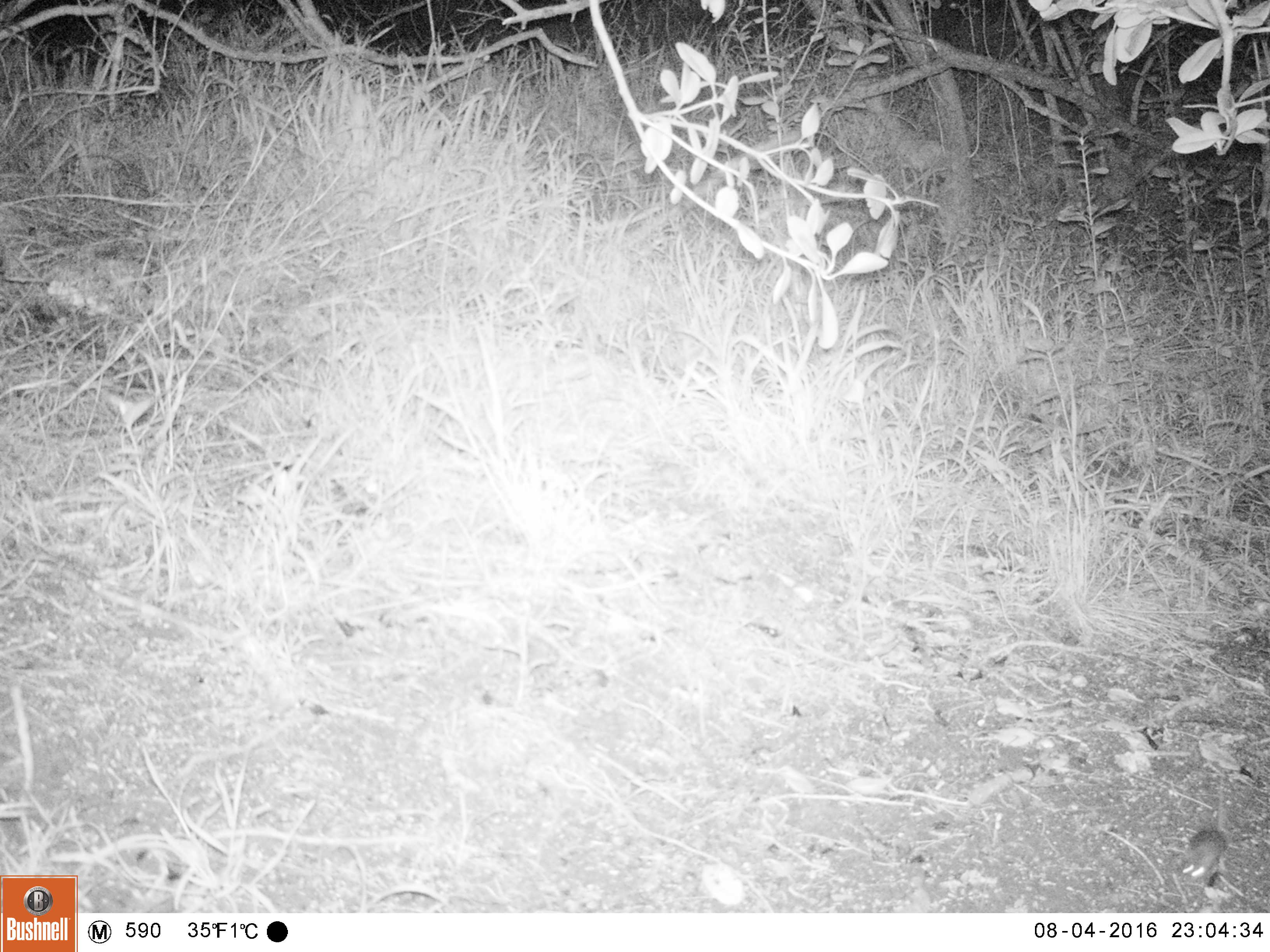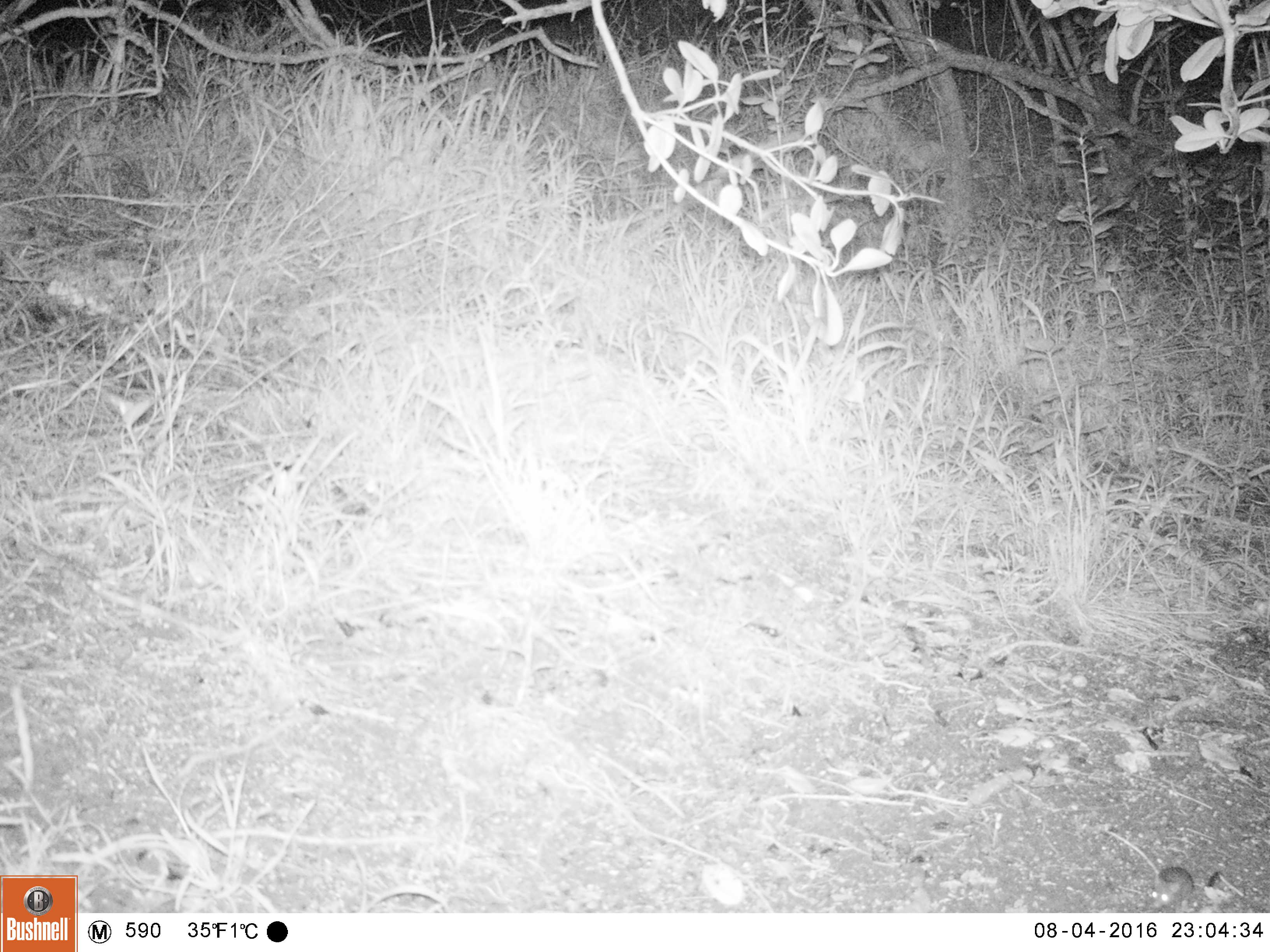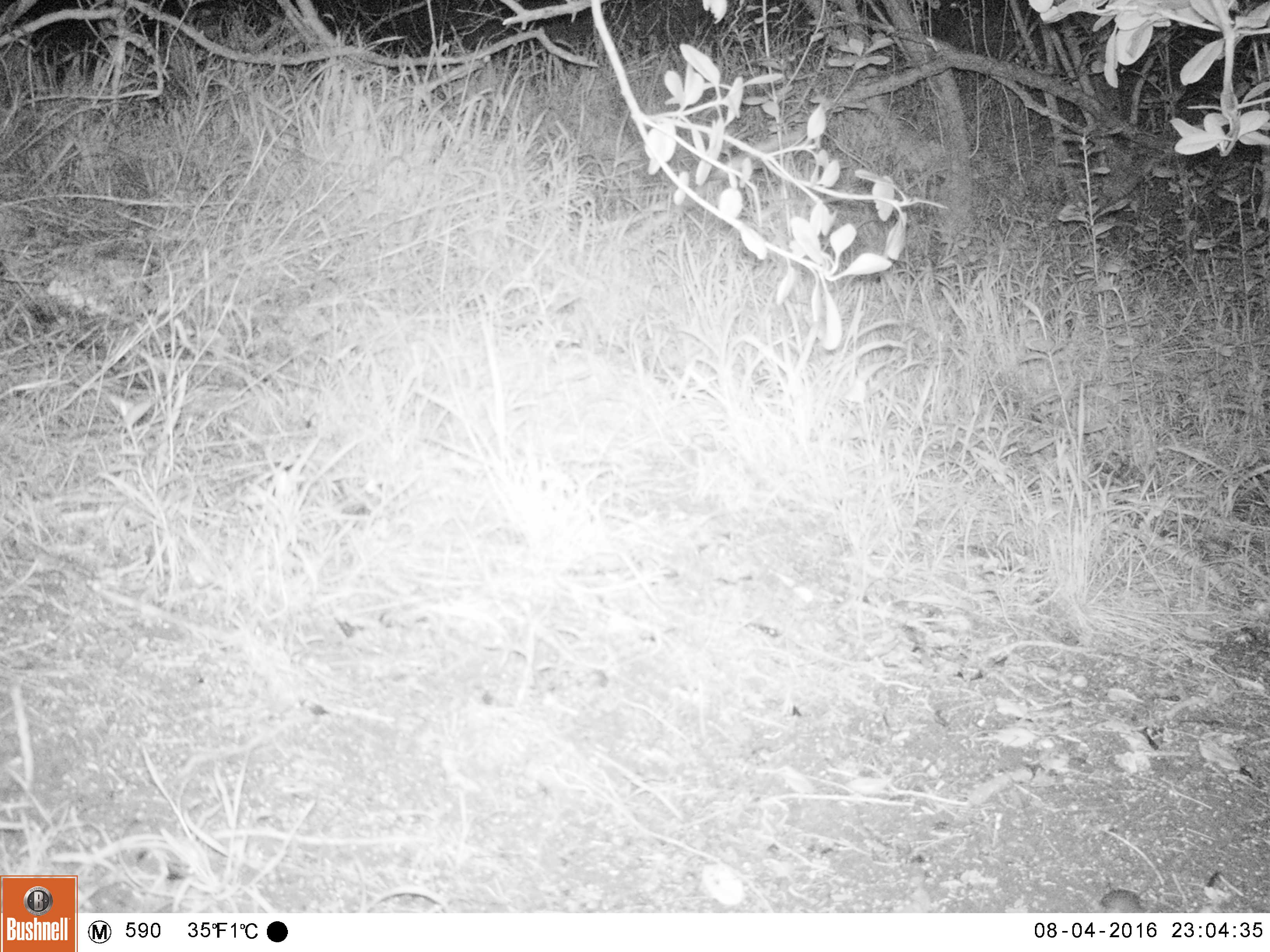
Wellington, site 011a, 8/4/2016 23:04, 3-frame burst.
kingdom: Animalia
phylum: Chordata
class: Mammalia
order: Rodentia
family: Muridae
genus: Mus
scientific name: Mus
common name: mouse